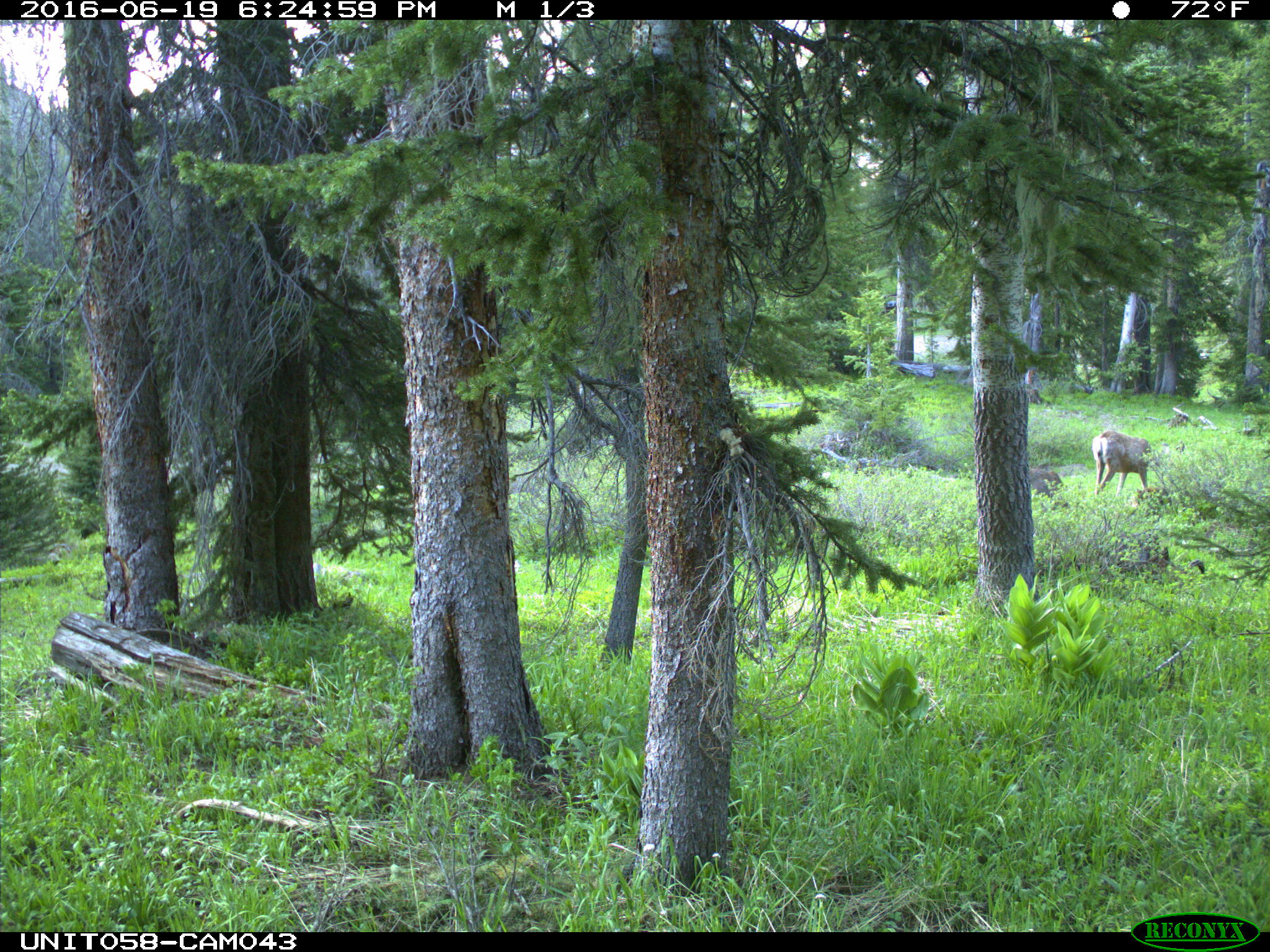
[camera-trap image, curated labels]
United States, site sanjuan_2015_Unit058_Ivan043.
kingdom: Animalia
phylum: Chordata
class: Mammalia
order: Artiodactyla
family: Cervidae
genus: Odocoileus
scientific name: Odocoileus hemionus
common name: mule deer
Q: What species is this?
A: Odocoileus hemionus (mule deer).